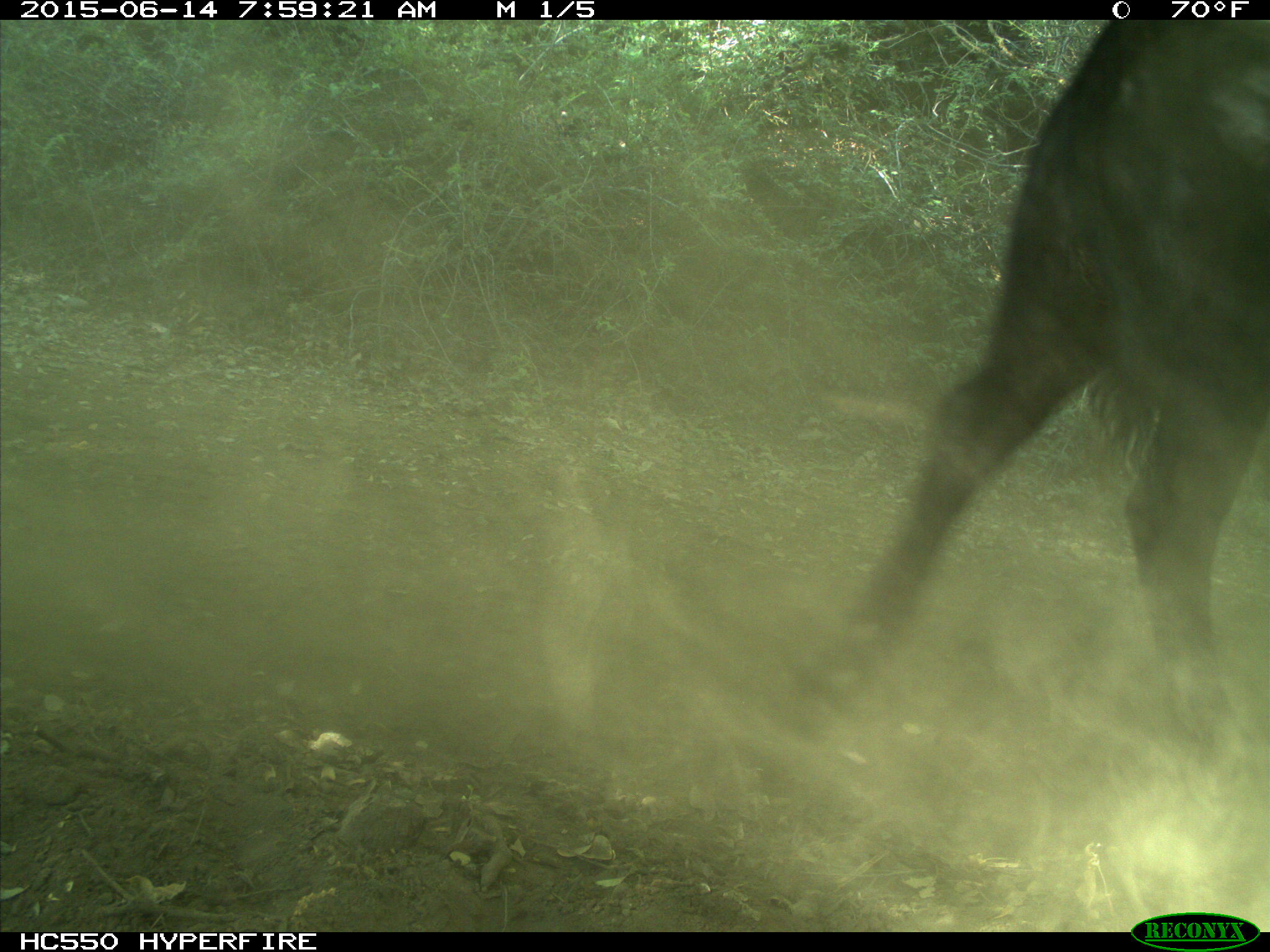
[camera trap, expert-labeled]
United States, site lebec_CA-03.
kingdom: Animalia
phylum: Chordata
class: Mammalia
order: Artiodactyla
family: Bovidae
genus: Bos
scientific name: Bos taurus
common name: domestic cow